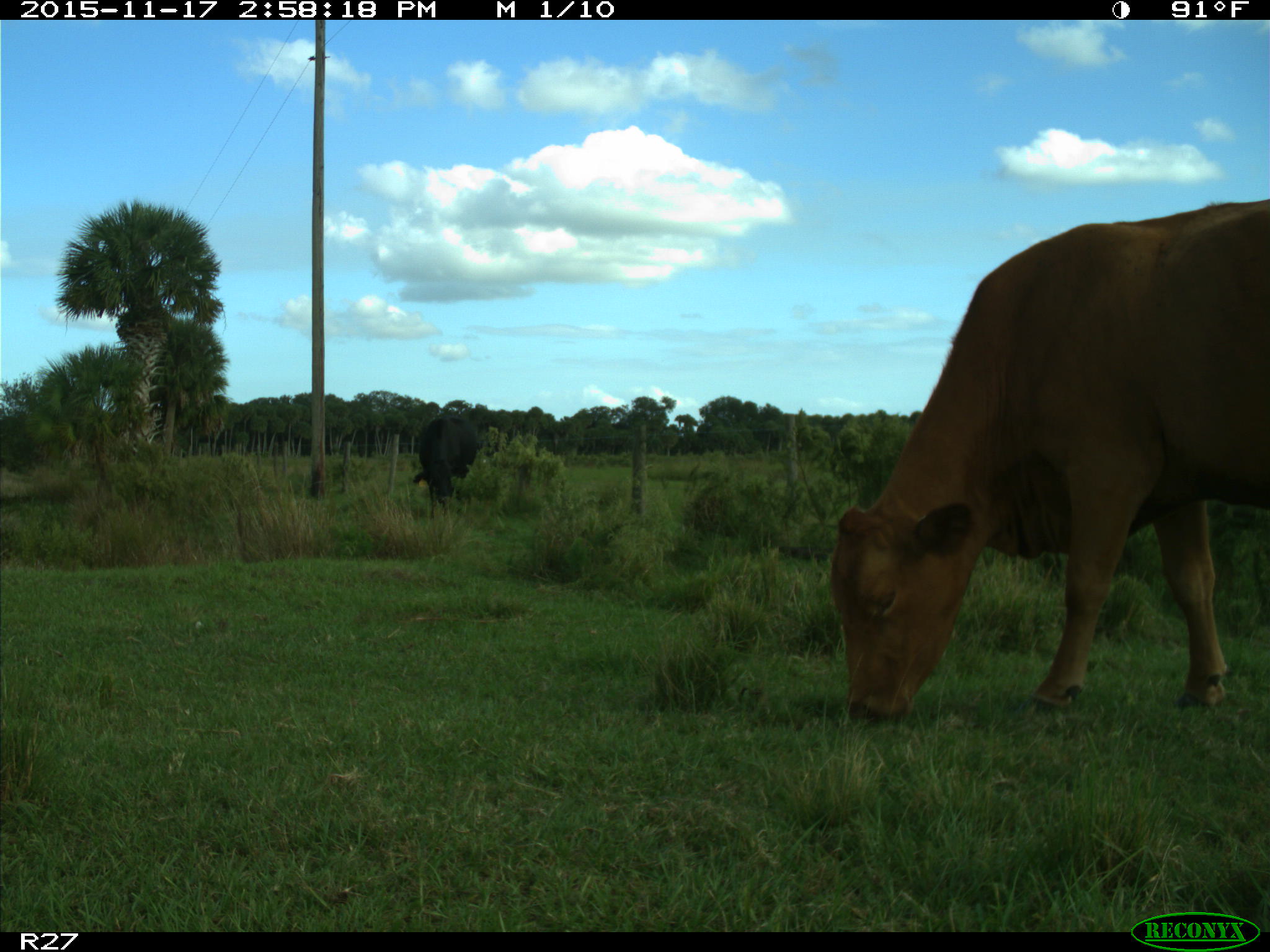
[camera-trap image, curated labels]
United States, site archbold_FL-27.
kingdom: Animalia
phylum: Chordata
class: Mammalia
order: Artiodactyla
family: Bovidae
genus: Bos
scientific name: Bos taurus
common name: domestic cow